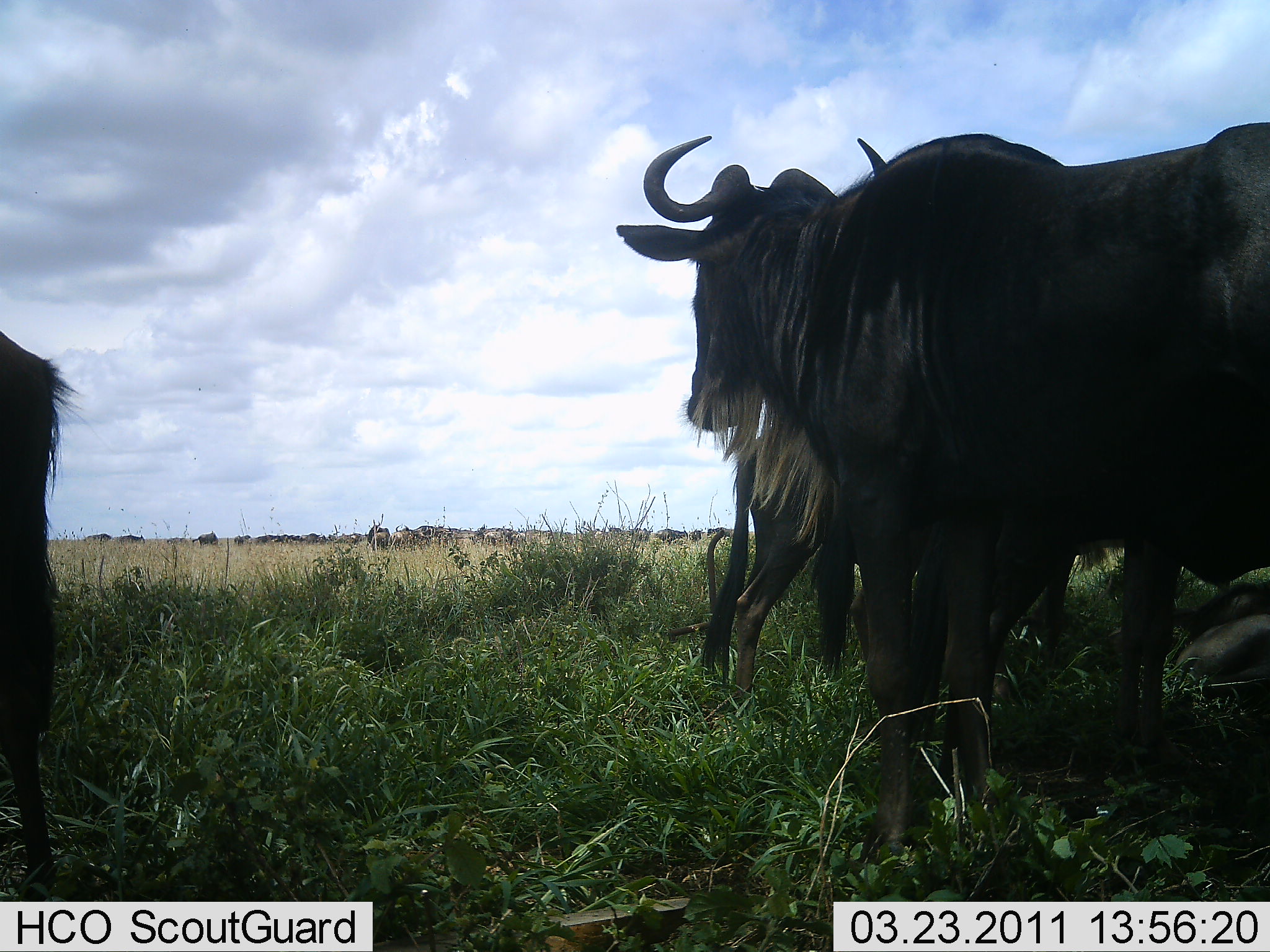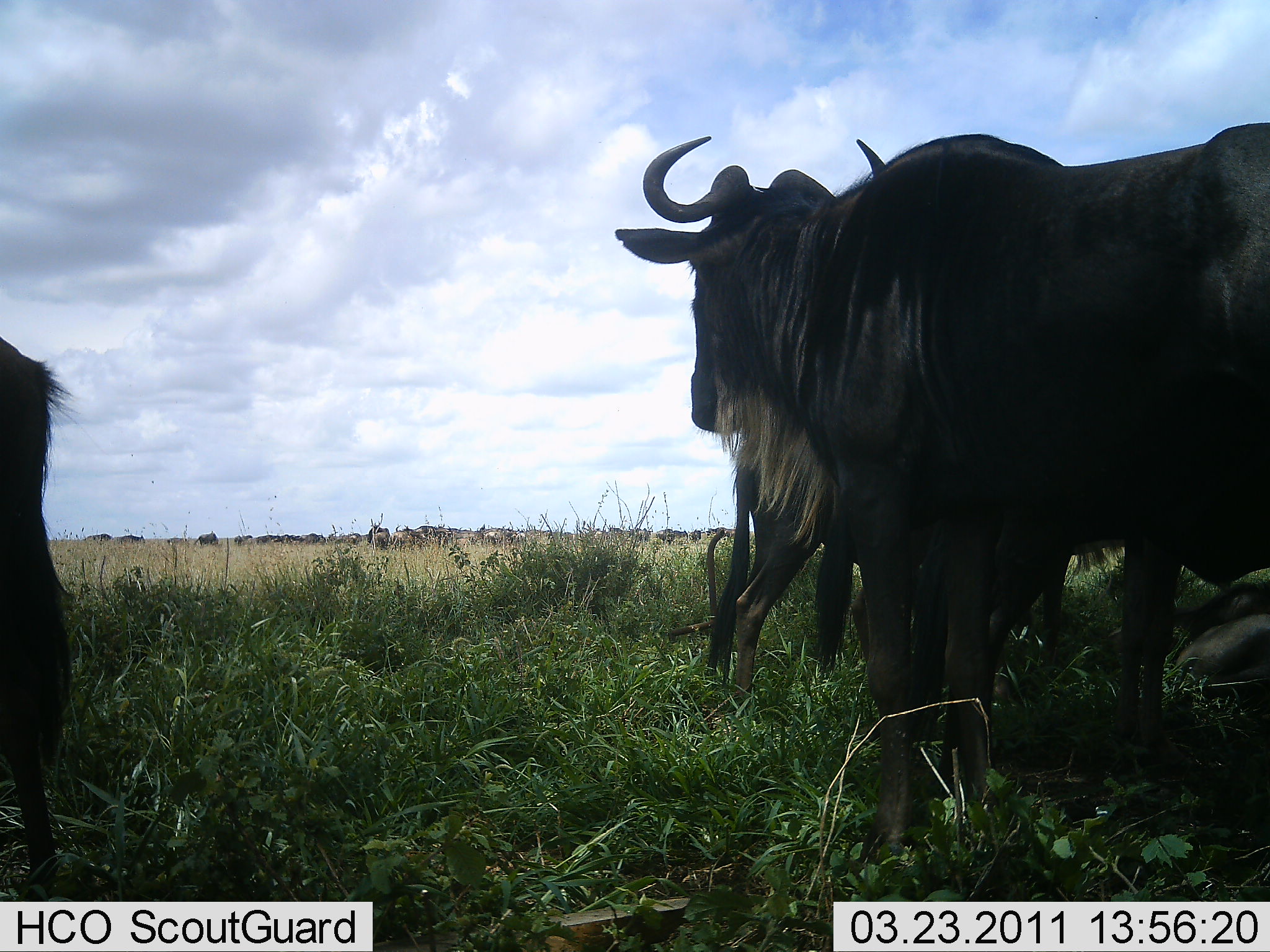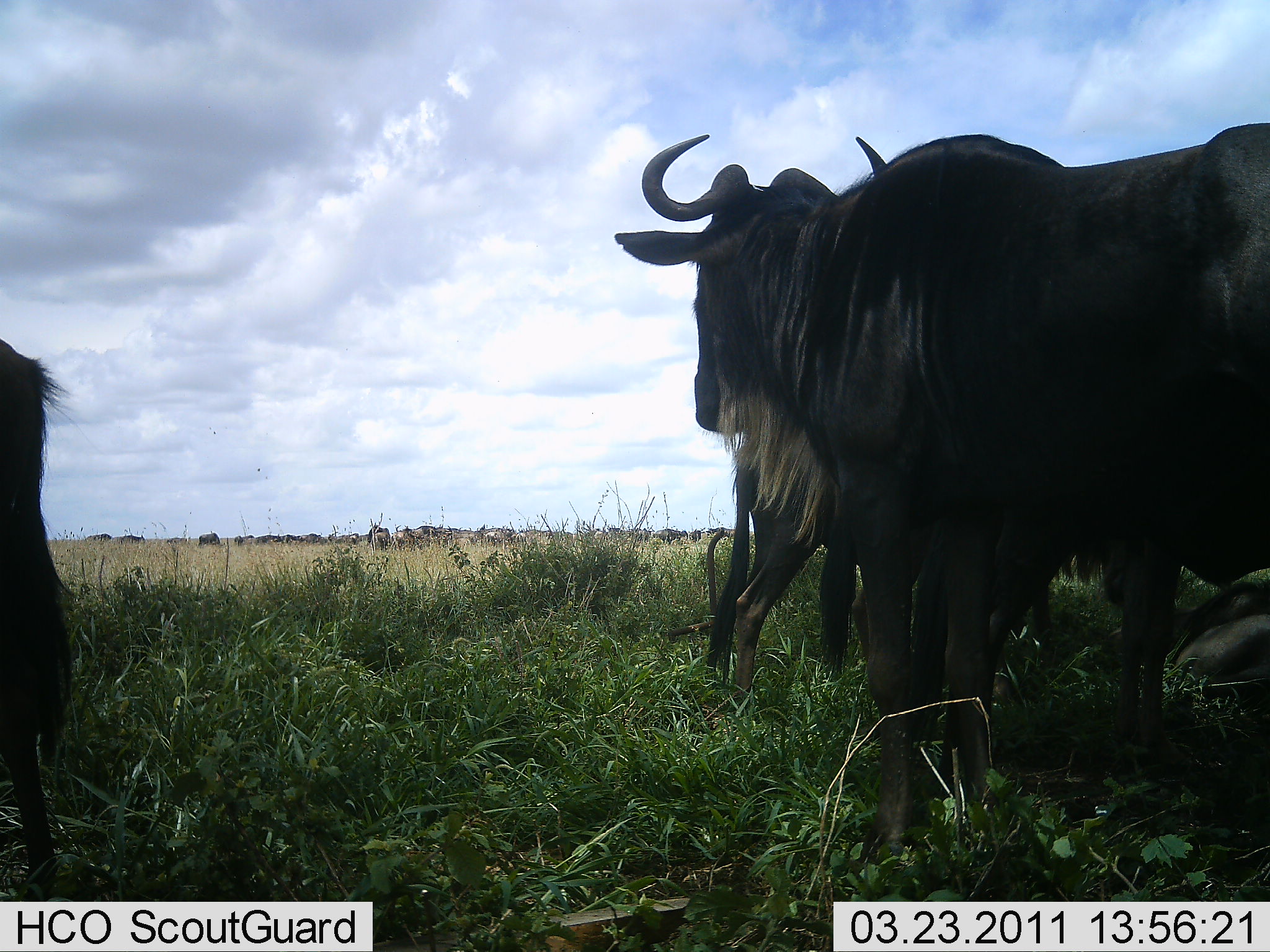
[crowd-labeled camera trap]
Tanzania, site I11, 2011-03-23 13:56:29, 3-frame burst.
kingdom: Animalia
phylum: Chordata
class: Mammalia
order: Artiodactyla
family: Bovidae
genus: Connochaetes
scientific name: Connochaetes taurinus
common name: blue wildebeest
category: wildebeest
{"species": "wildebeest (blue wildebeest) (Connochaetes taurinus)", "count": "5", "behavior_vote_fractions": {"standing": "100%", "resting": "50%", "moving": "8%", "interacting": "8%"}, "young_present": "0%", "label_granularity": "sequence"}